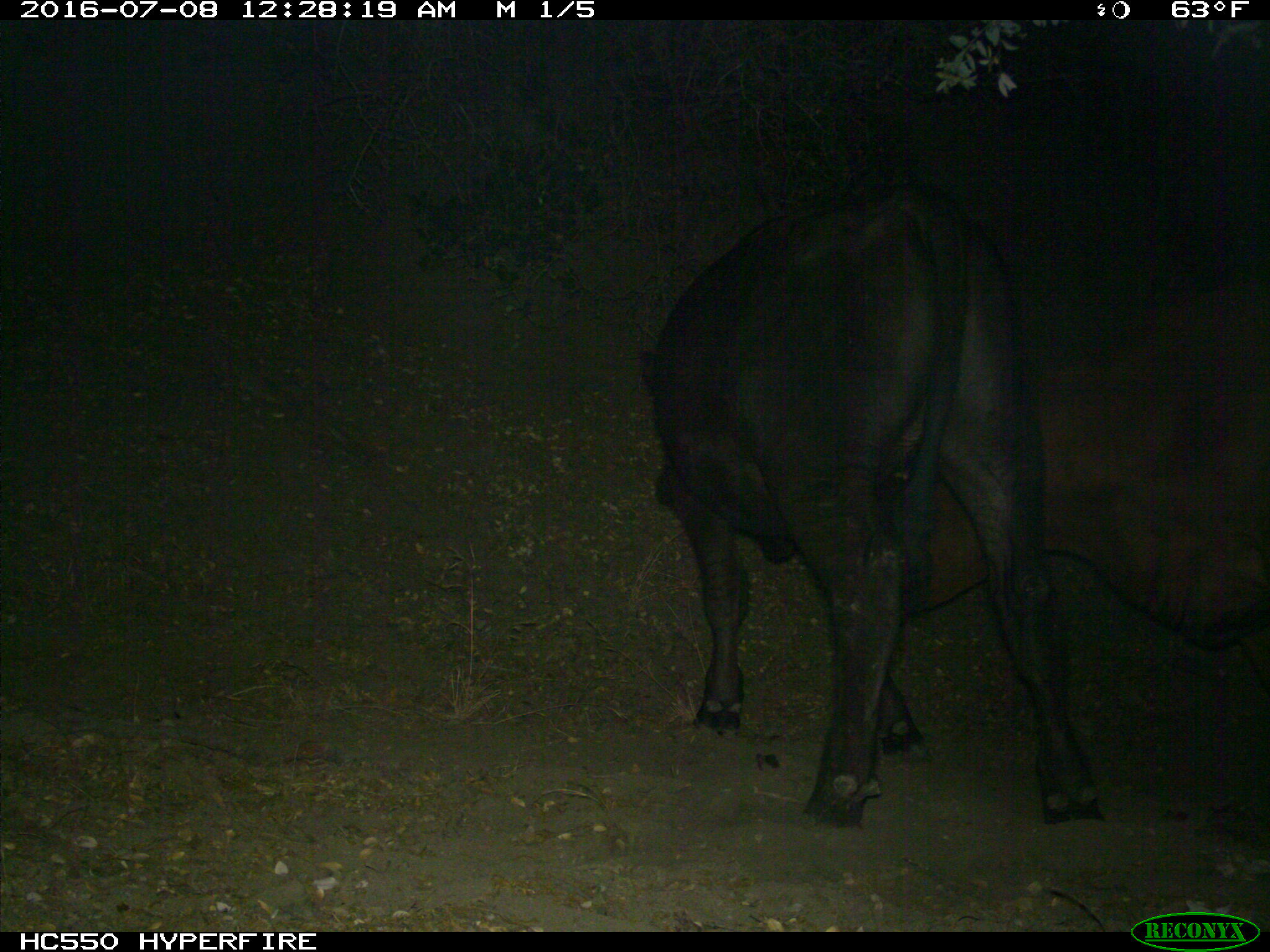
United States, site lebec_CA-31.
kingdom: Animalia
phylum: Chordata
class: Mammalia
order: Artiodactyla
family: Bovidae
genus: Bos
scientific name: Bos taurus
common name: domestic cow